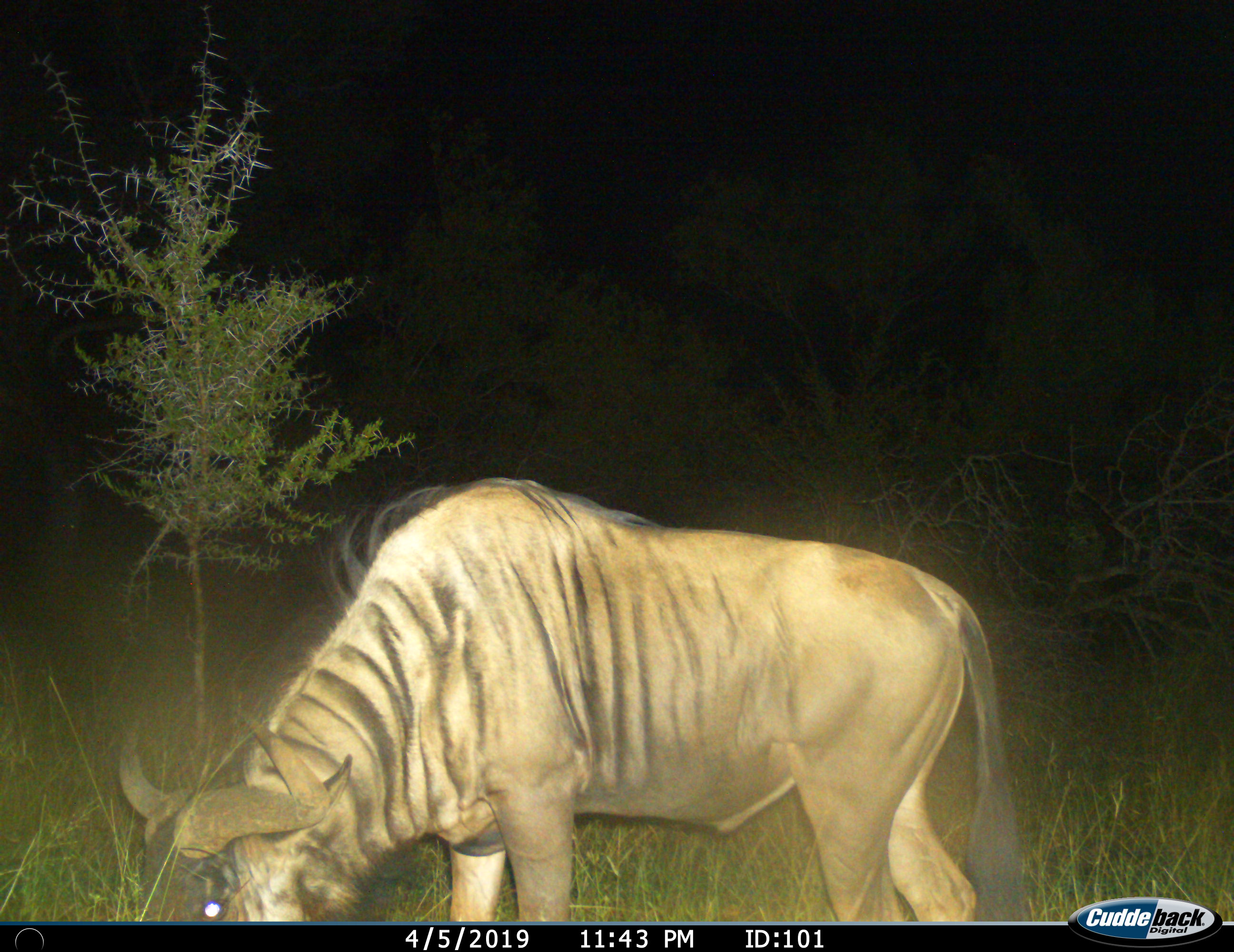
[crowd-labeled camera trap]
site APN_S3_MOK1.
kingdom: Animalia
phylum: Chordata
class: Mammalia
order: Artiodactyla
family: Bovidae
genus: Connochaetes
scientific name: Connochaetes taurinus taurinus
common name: blue wildebeest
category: wildebeestblue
Wildebeestblue (blue wildebeest) (Connochaetes taurinus taurinus), count 1. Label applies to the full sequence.